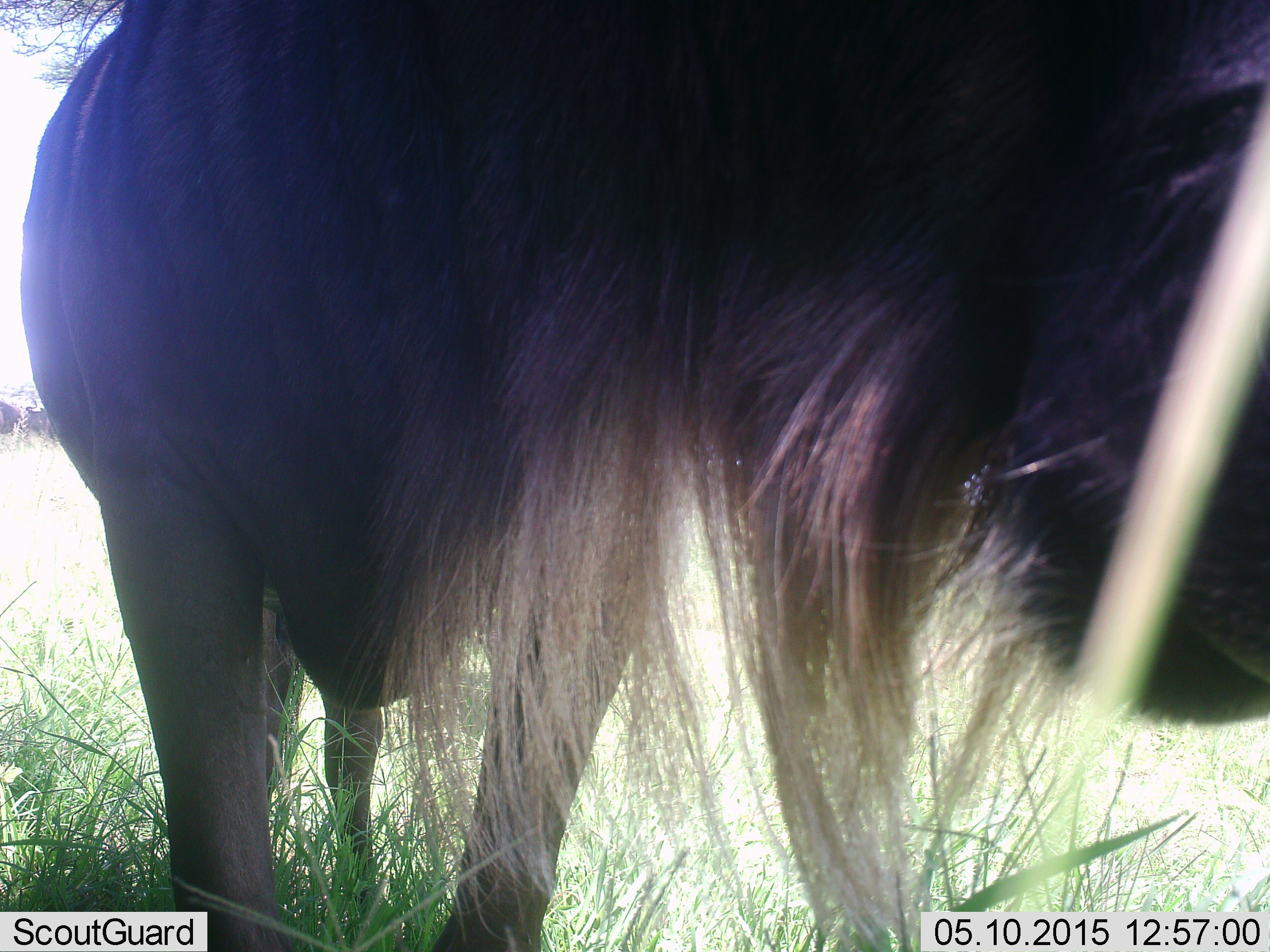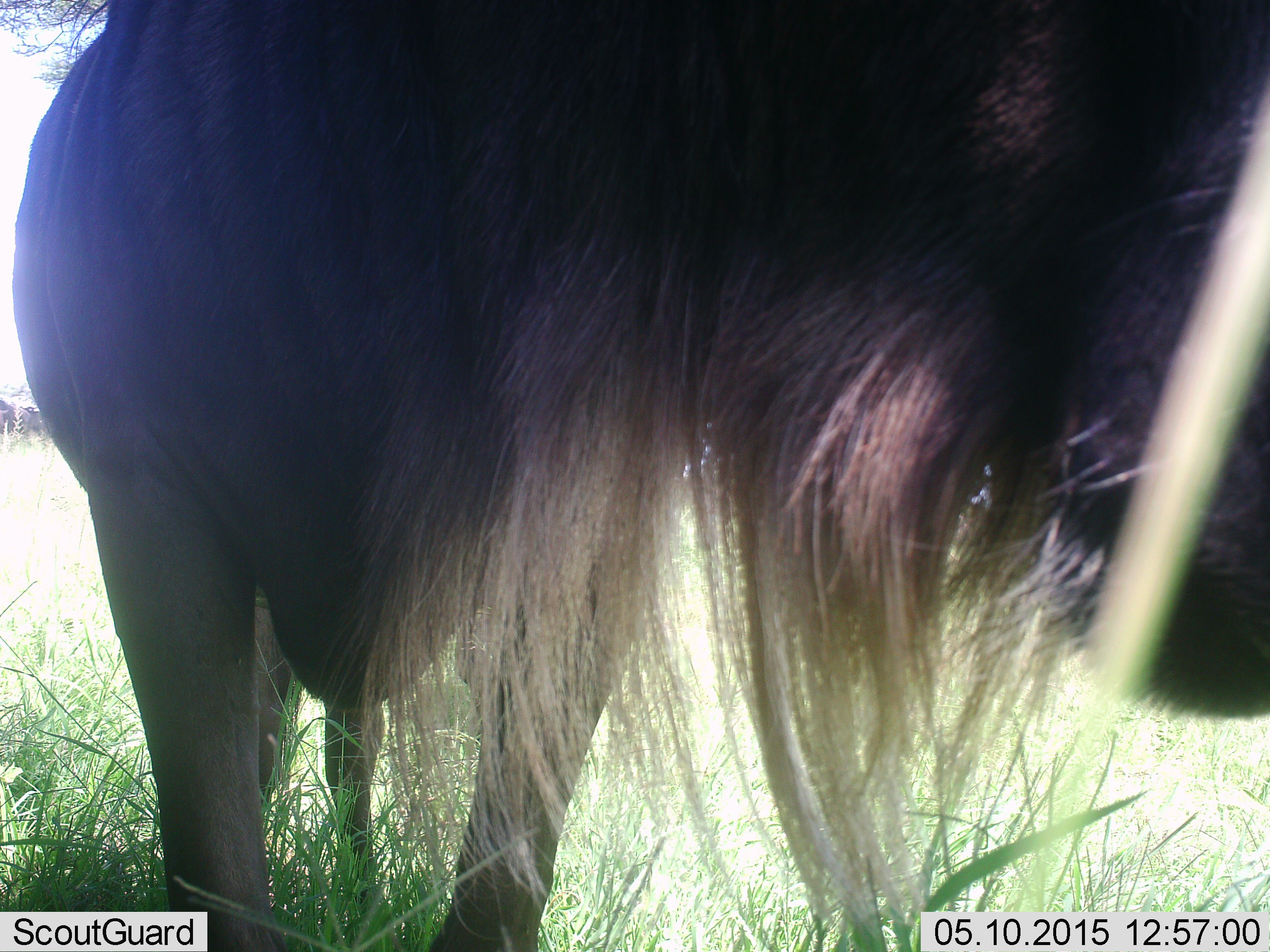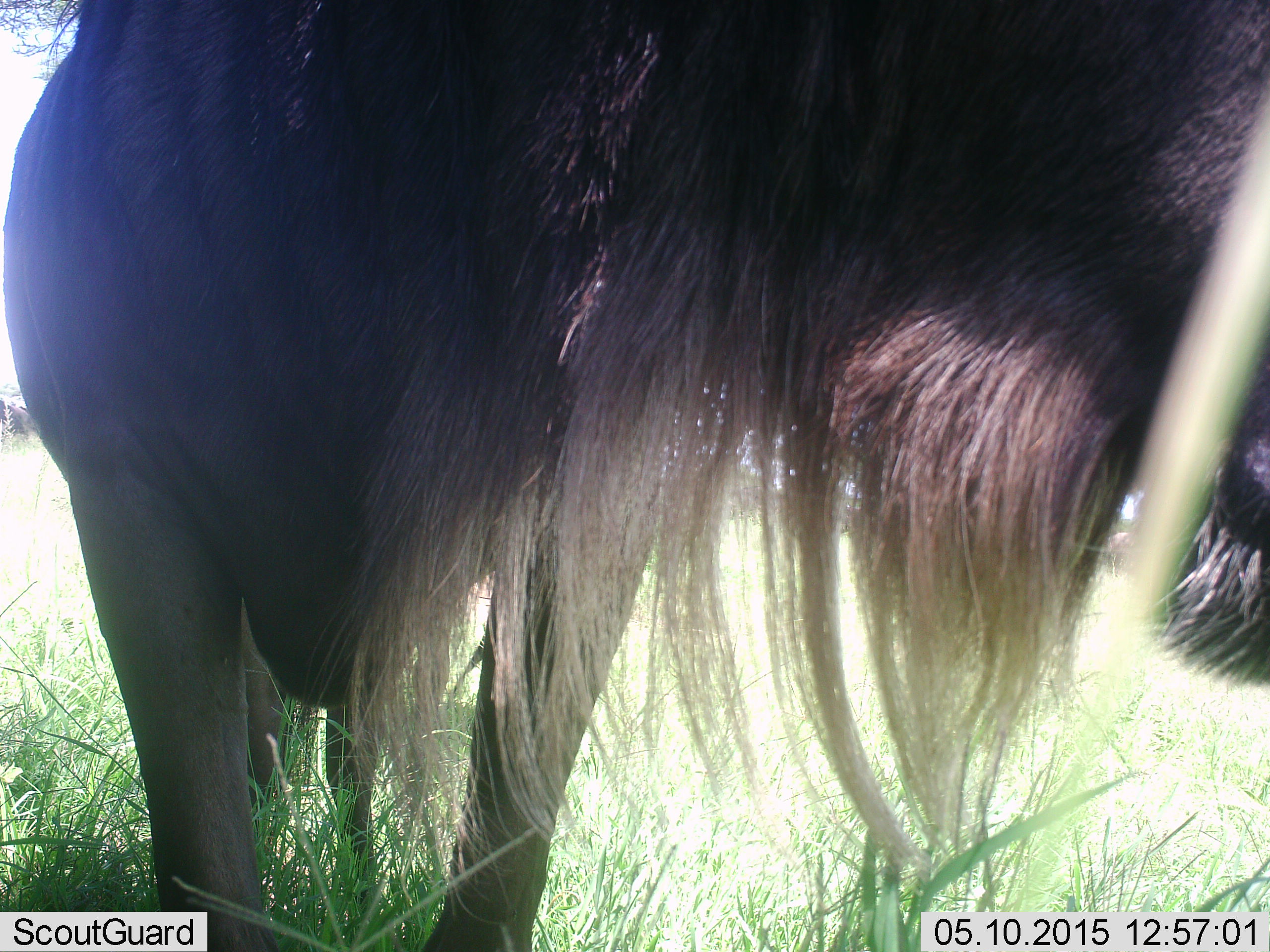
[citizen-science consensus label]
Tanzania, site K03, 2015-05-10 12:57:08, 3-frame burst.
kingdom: Animalia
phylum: Chordata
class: Mammalia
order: Artiodactyla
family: Bovidae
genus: Connochaetes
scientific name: Connochaetes taurinus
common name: blue wildebeest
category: wildebeest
Wildebeest (blue wildebeest) (Connochaetes taurinus), count 2. Behavior (volunteer vote fractions): standing 100%, resting 0%, moving 0%, interacting 0%. Young present (vote fraction): 0%. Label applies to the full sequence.